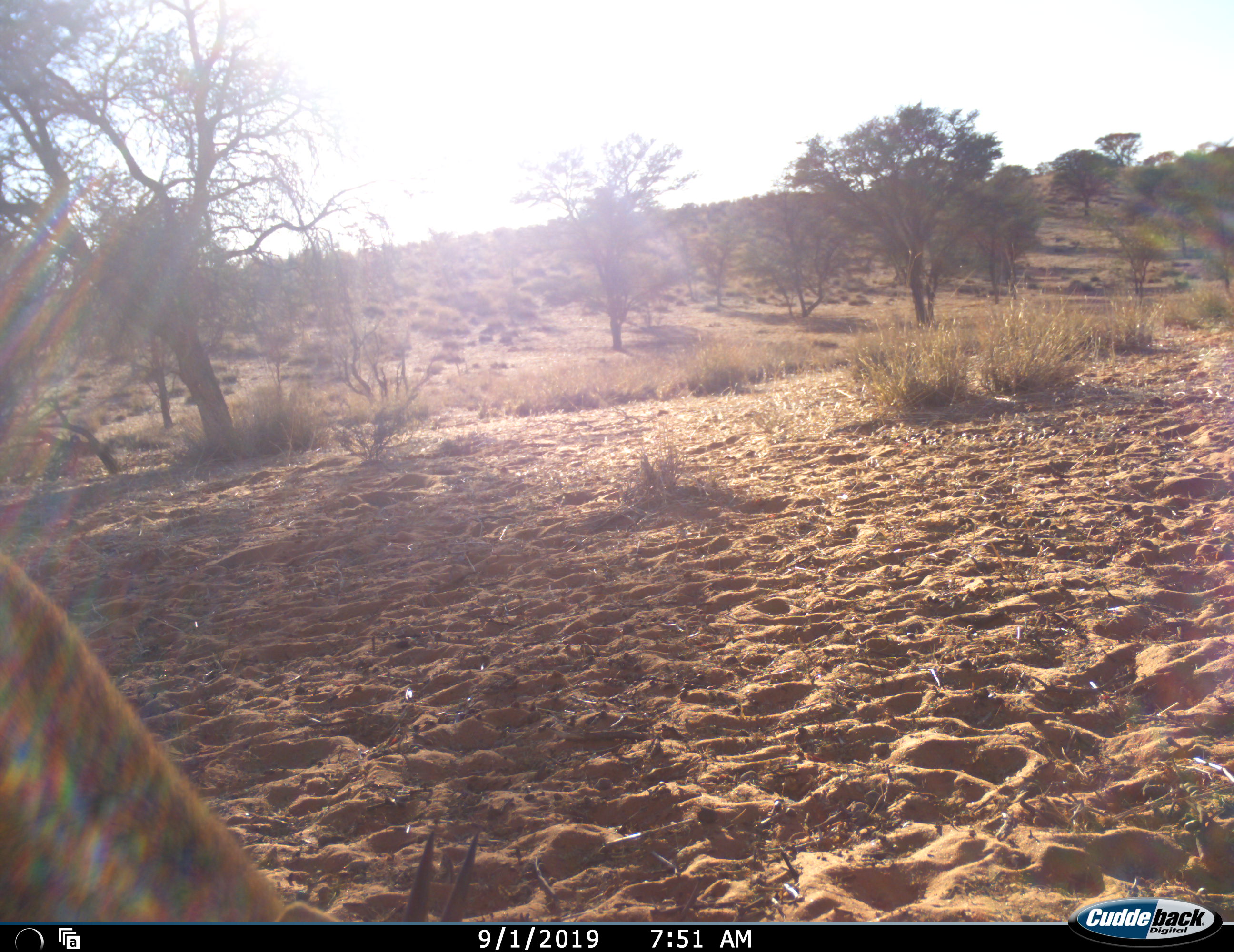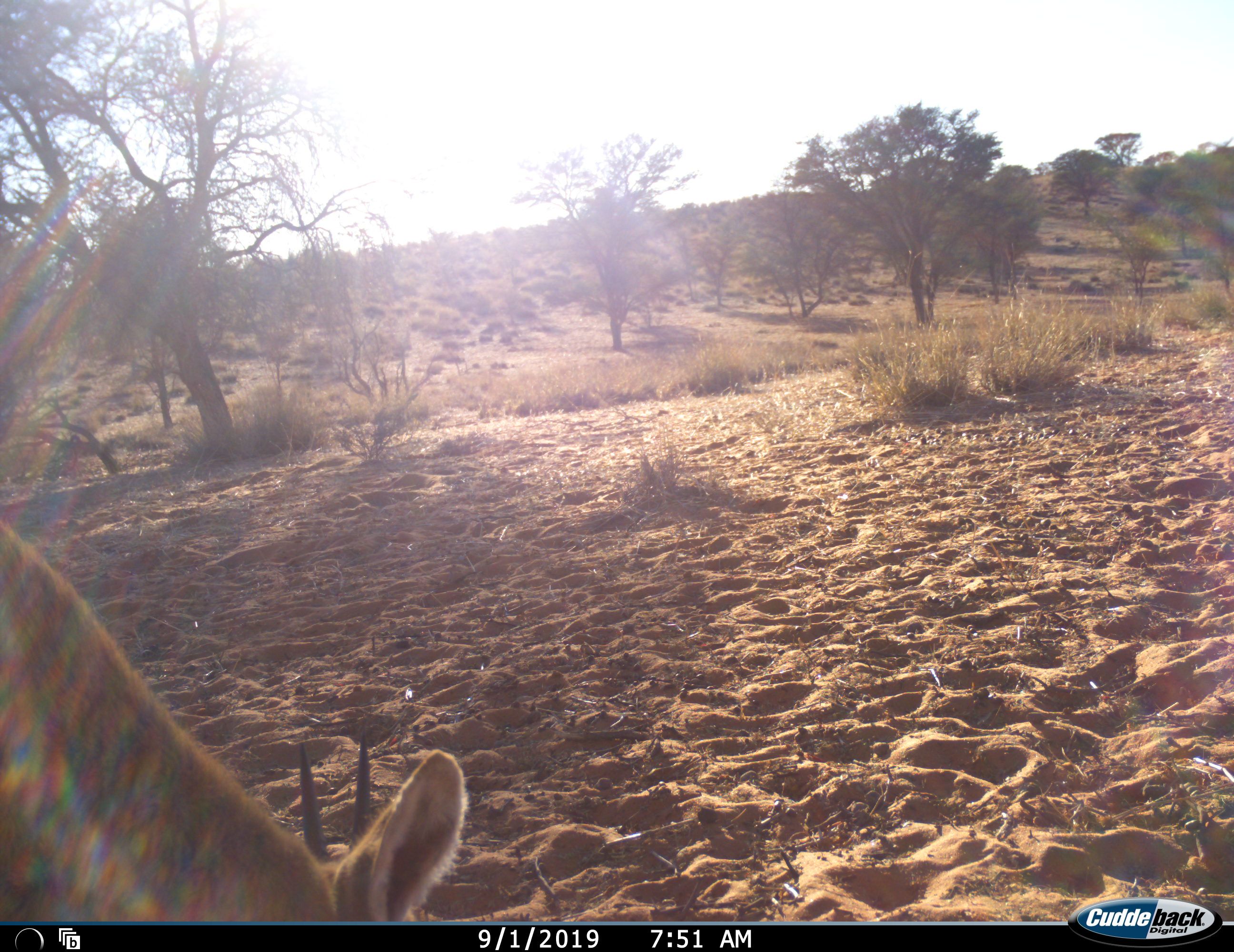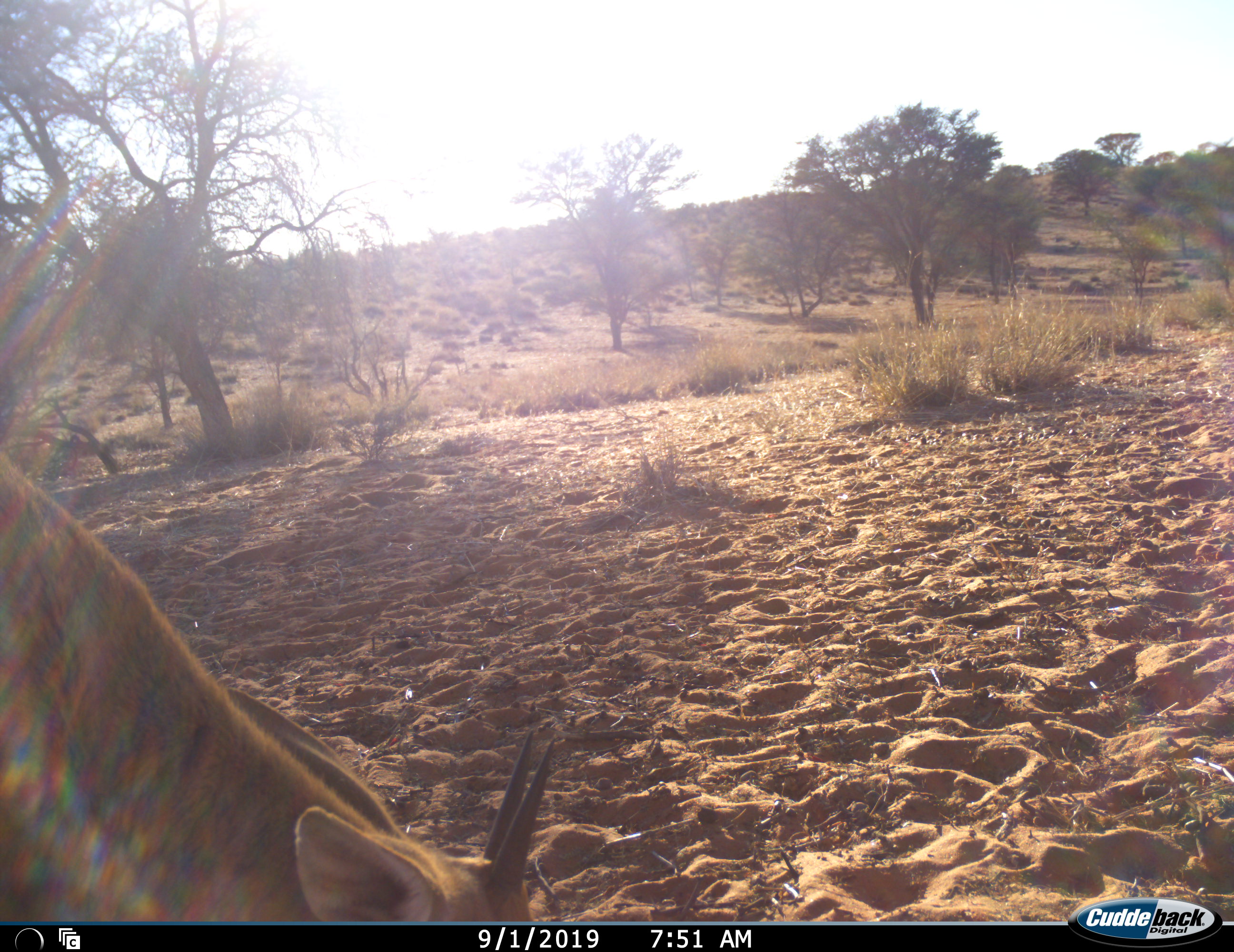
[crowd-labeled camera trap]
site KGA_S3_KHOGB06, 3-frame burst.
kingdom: Animalia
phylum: Chordata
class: Mammalia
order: Artiodactyla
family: Bovidae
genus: Sylvicapra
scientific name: Sylvicapra grimmia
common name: common duiker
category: duikercommongrey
Duikercommongrey (common duiker) (Sylvicapra grimmia), count 1. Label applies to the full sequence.